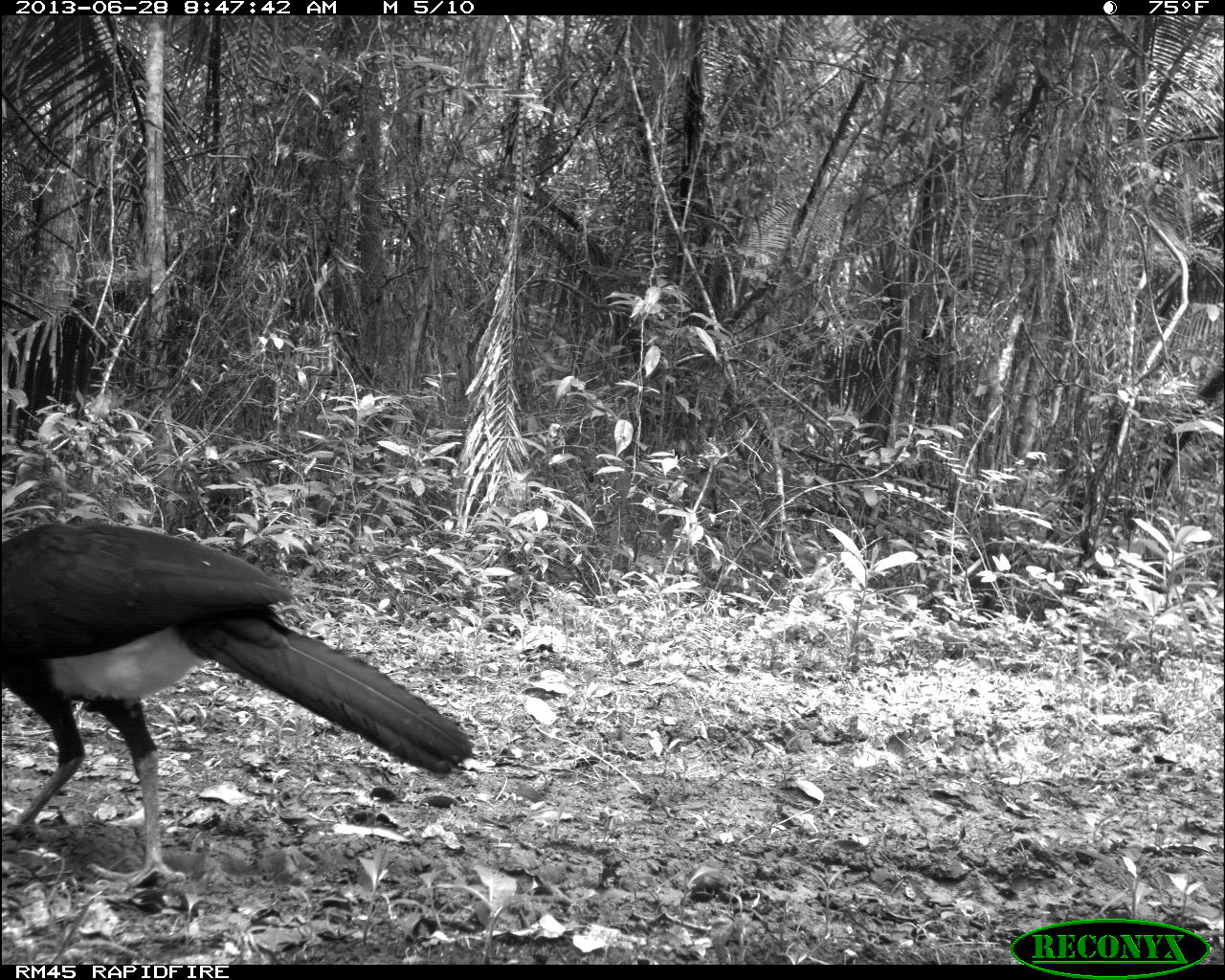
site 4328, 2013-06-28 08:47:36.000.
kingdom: Animalia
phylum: Chordata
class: Aves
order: Galliformes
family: Cracidae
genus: Crax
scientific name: Crax rubra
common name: great curassow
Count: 1.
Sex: male.